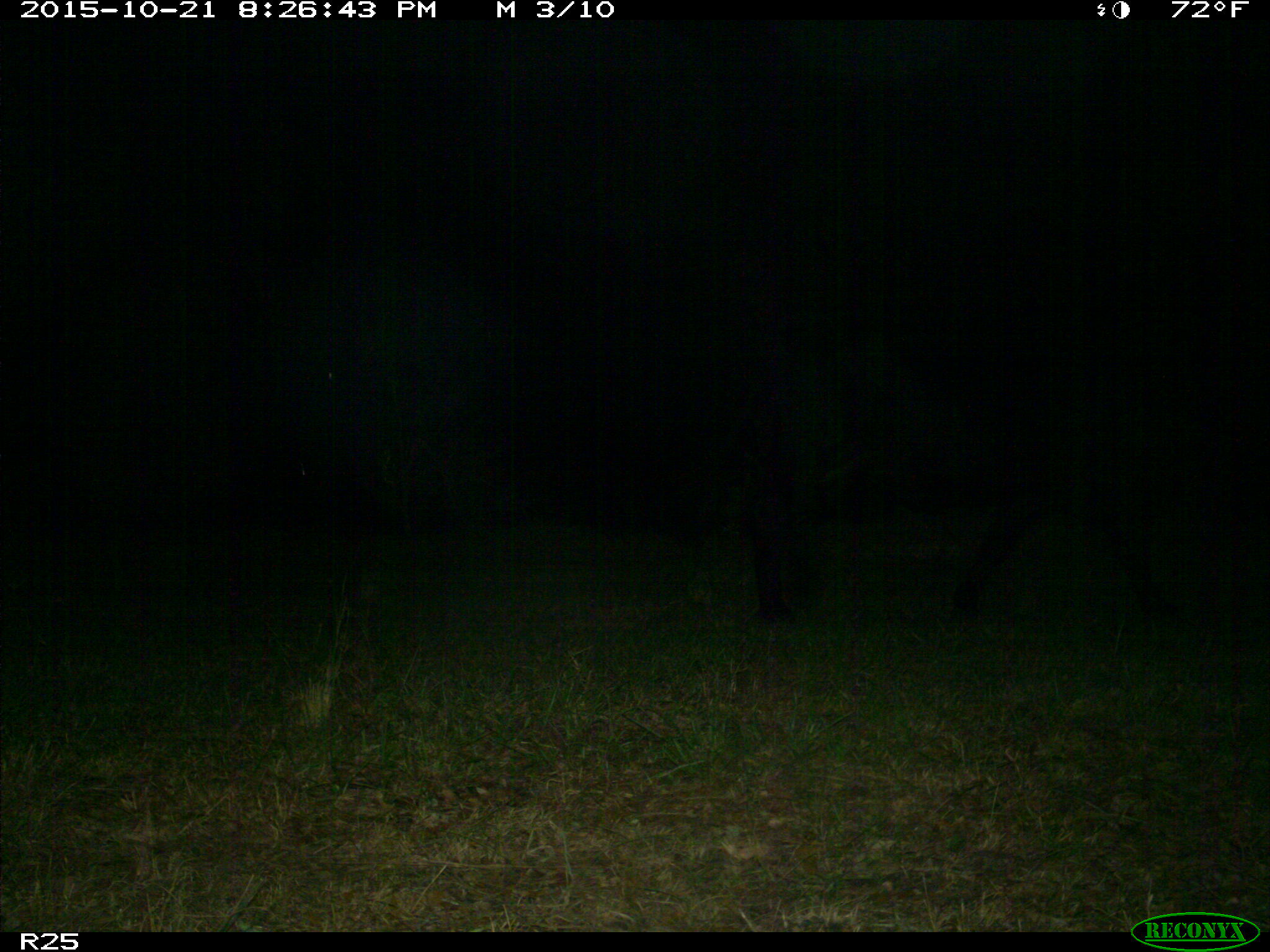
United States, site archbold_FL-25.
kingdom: Animalia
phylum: Chordata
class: Mammalia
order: Artiodactyla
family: Bovidae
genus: Bos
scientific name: Bos taurus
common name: domestic cow